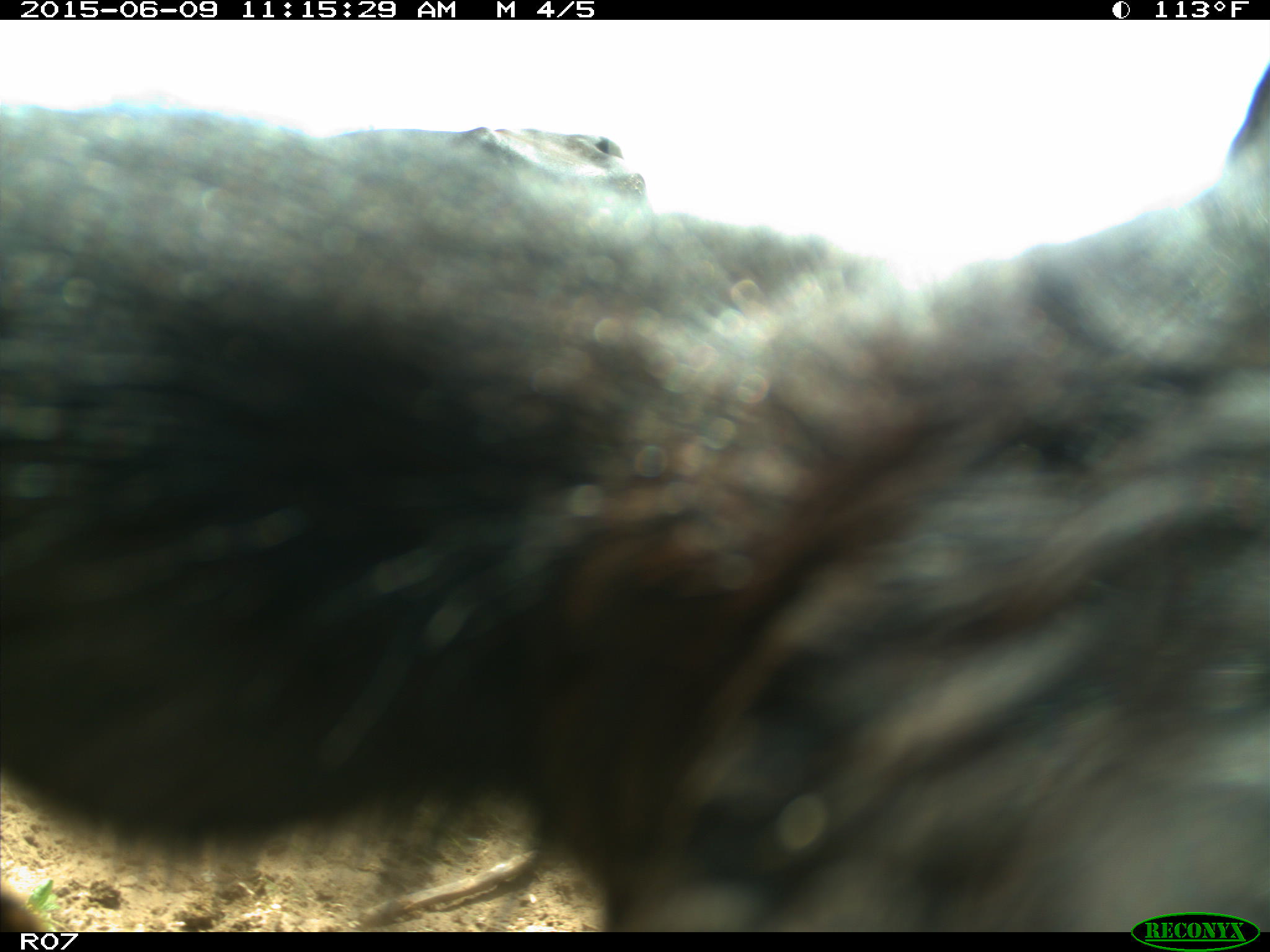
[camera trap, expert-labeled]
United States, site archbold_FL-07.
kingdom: Animalia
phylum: Chordata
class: Mammalia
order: Artiodactyla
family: Bovidae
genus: Bos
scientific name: Bos taurus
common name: domestic cow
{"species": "Bos taurus (domestic cow)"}